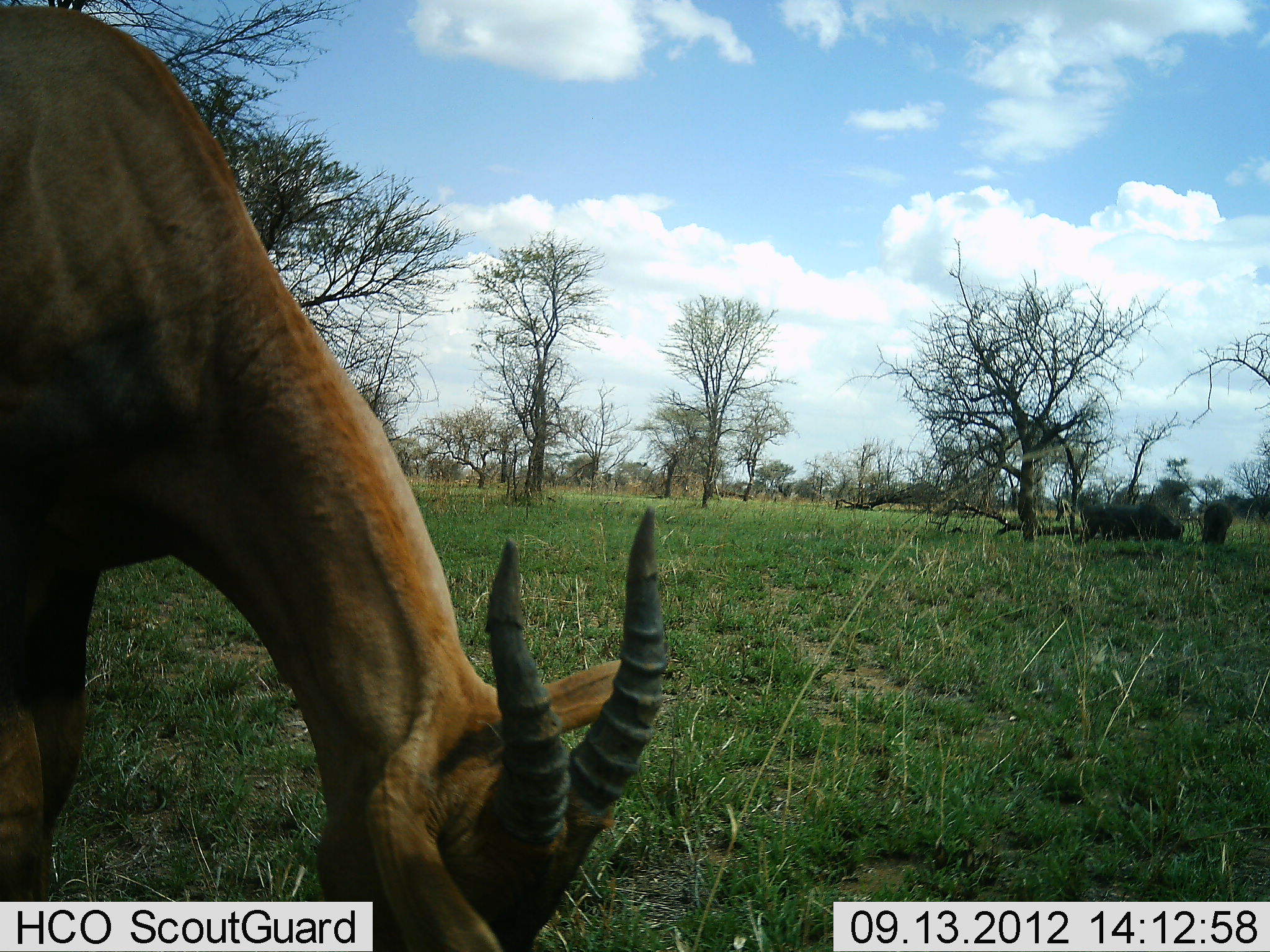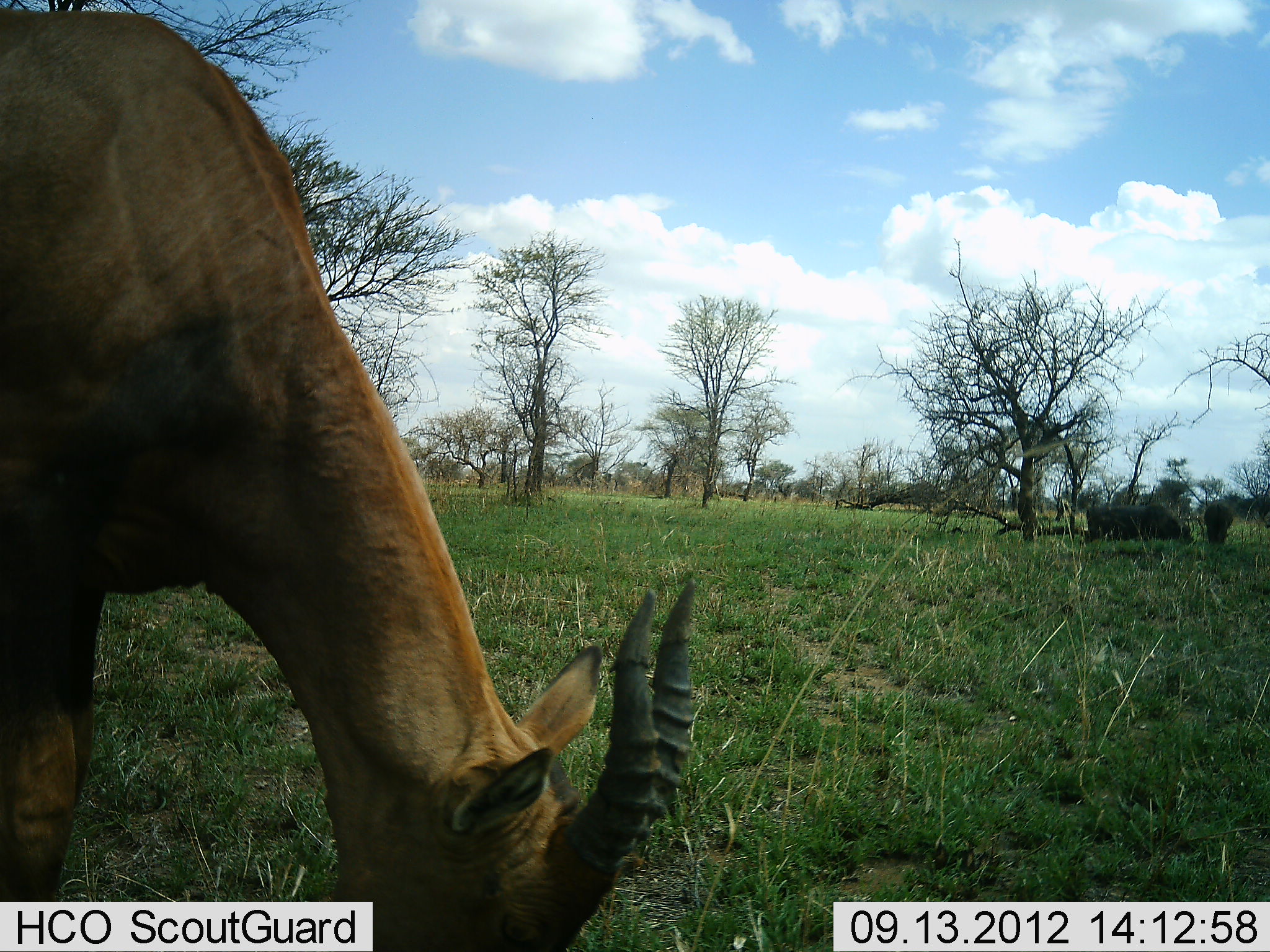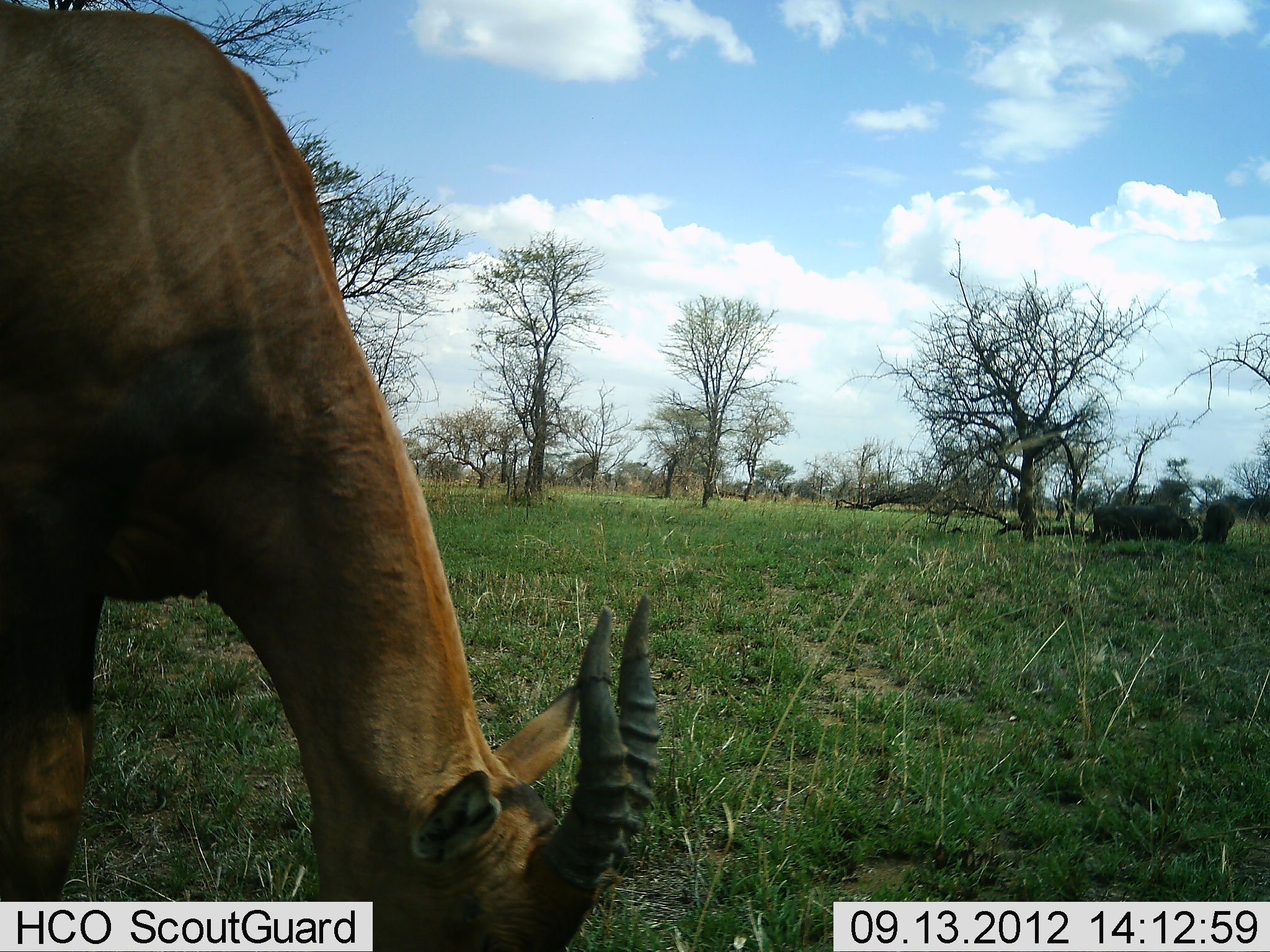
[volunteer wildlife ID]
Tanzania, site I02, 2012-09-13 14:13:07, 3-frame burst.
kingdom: Animalia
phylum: Chordata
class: Mammalia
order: Artiodactyla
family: Bovidae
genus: Syncerus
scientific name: Syncerus caffer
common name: cape buffalo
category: buffalo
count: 2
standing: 18%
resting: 0%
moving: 9%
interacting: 0%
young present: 0%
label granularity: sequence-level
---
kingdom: Animalia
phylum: Chordata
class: Mammalia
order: Artiodactyla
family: Bovidae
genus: Damaliscus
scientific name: Damaliscus lunatus jimela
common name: topi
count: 1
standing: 17%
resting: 0%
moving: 0%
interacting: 0%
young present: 0%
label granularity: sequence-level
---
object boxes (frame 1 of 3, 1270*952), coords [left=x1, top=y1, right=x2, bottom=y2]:
animal: [left=0, top=3, right=671, bottom=922]; [left=1081, top=500, right=1184, bottom=543]; [left=1199, top=501, right=1236, bottom=544]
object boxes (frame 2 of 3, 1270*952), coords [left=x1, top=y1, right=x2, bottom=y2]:
animal: [left=0, top=10, right=699, bottom=928]; [left=1085, top=501, right=1192, bottom=544]; [left=1203, top=501, right=1235, bottom=546]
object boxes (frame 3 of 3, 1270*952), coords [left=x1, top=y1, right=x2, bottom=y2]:
animal: [left=0, top=6, right=664, bottom=952]; [left=1089, top=501, right=1201, bottom=544]; [left=1201, top=501, right=1237, bottom=546]